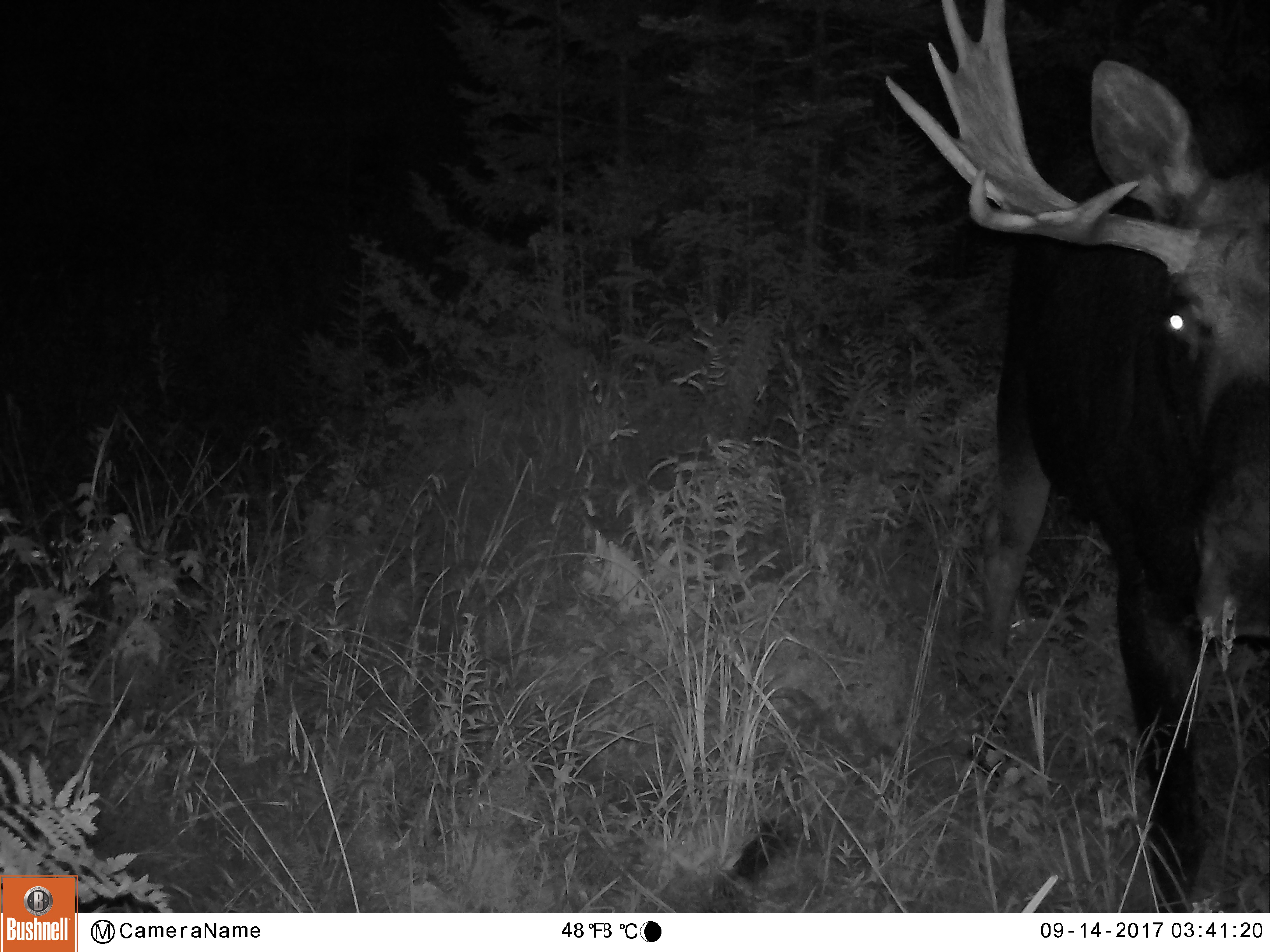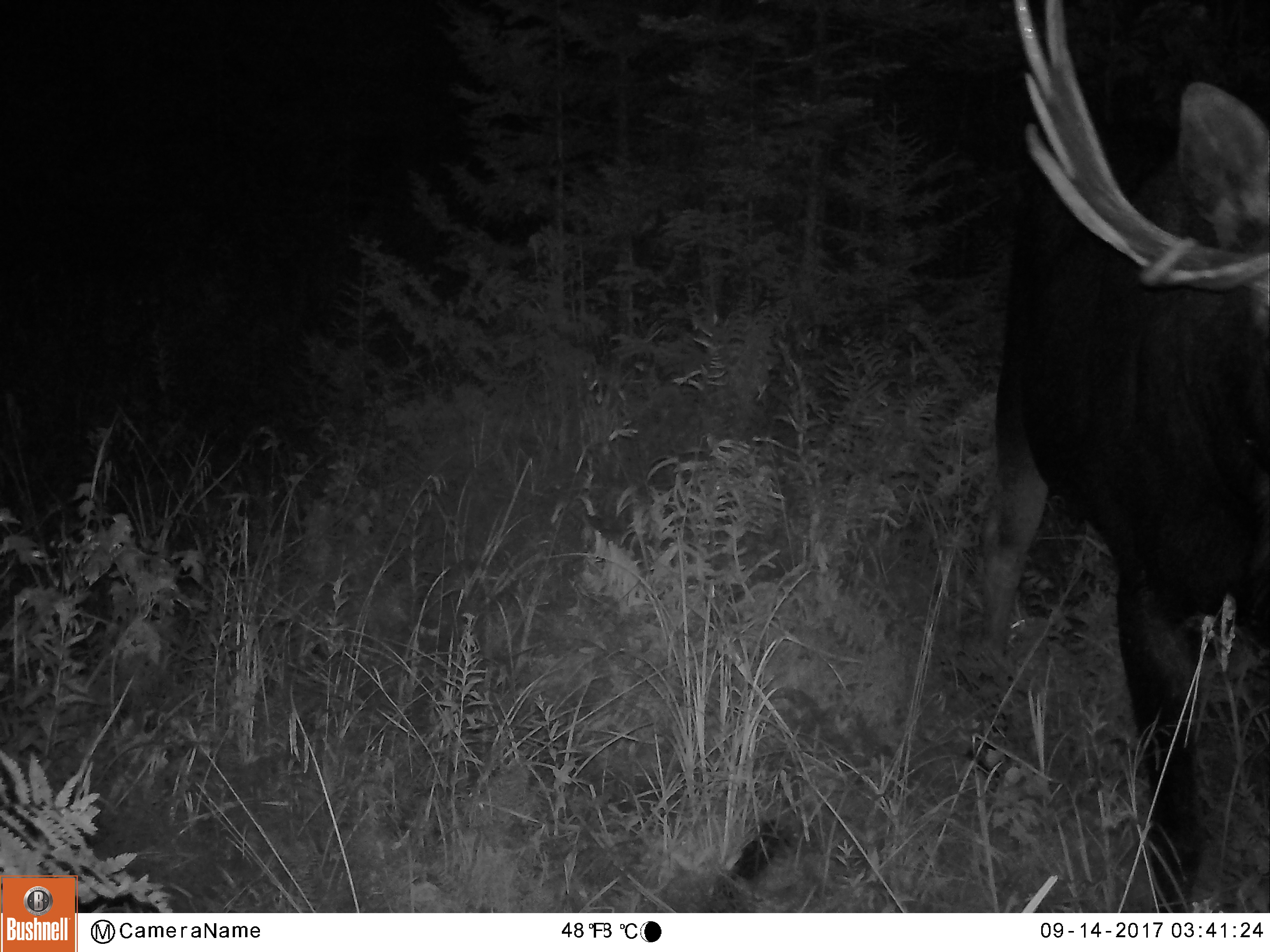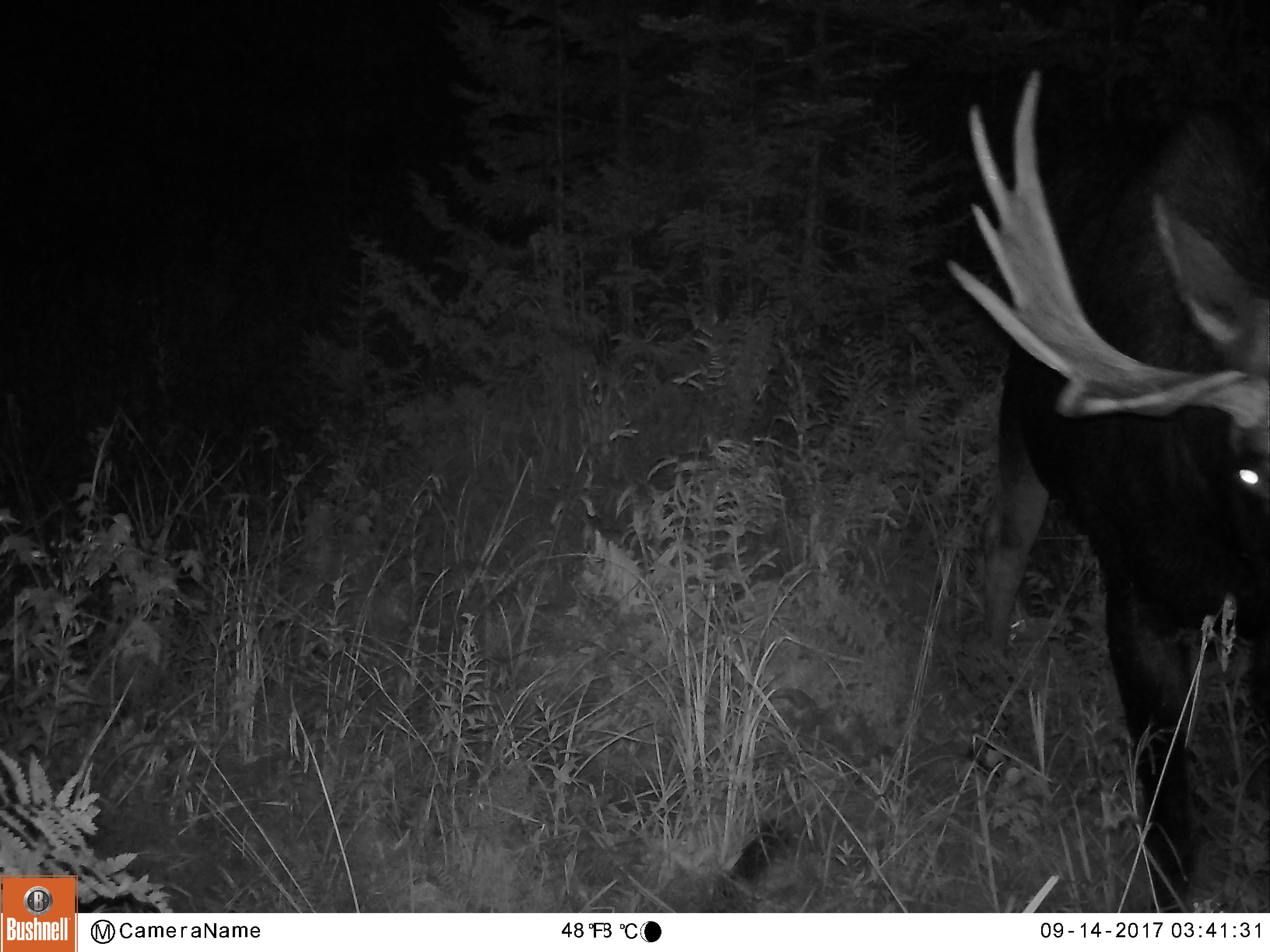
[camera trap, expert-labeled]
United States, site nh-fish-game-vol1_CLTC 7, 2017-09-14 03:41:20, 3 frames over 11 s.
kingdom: Animalia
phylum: Chordata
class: Mammalia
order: Artiodactyla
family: Cervidae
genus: Alces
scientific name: Alces alces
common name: moose